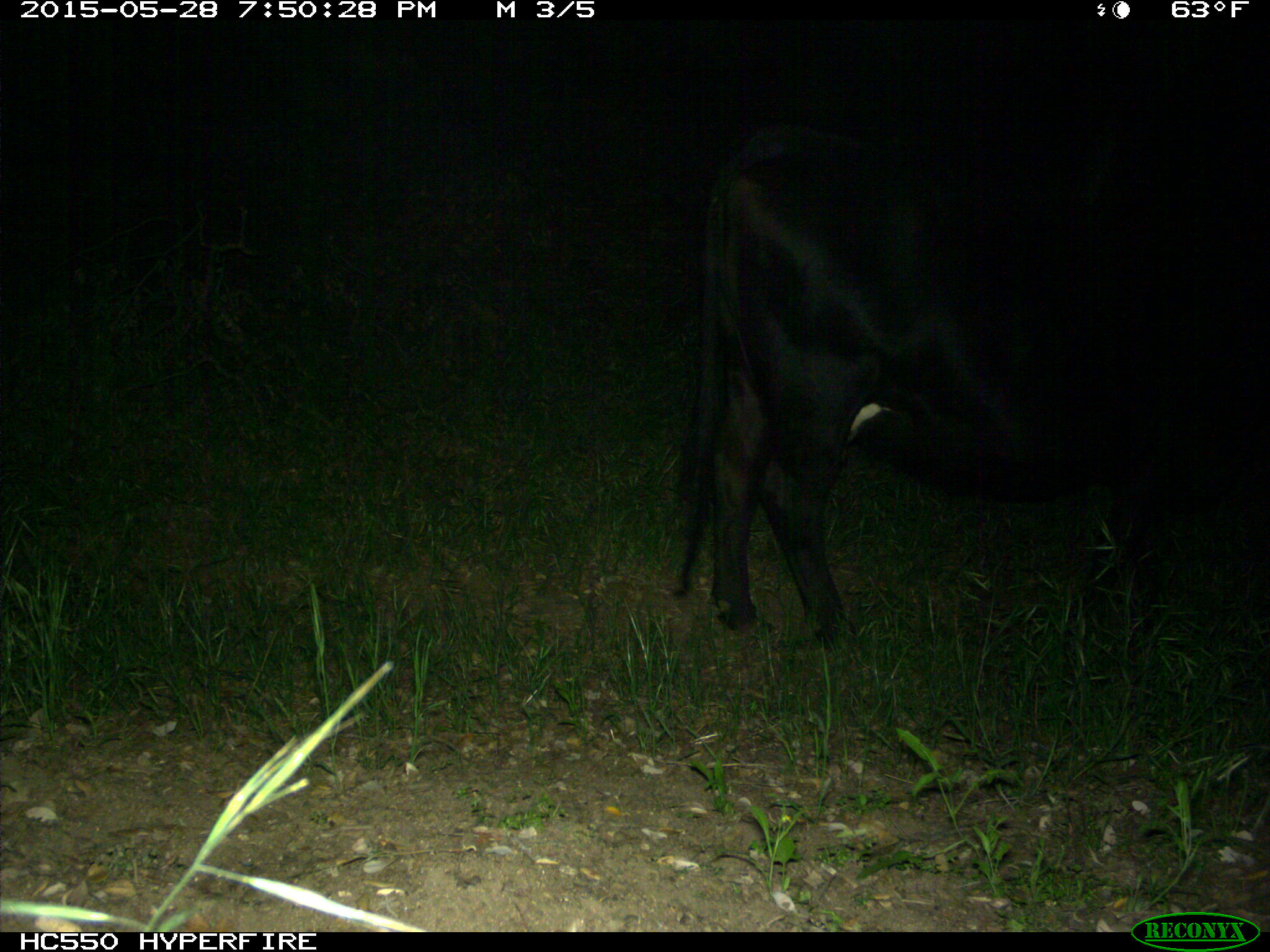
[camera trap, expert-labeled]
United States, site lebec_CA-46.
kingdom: Animalia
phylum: Chordata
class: Mammalia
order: Artiodactyla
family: Bovidae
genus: Bos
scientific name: Bos taurus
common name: domestic cow